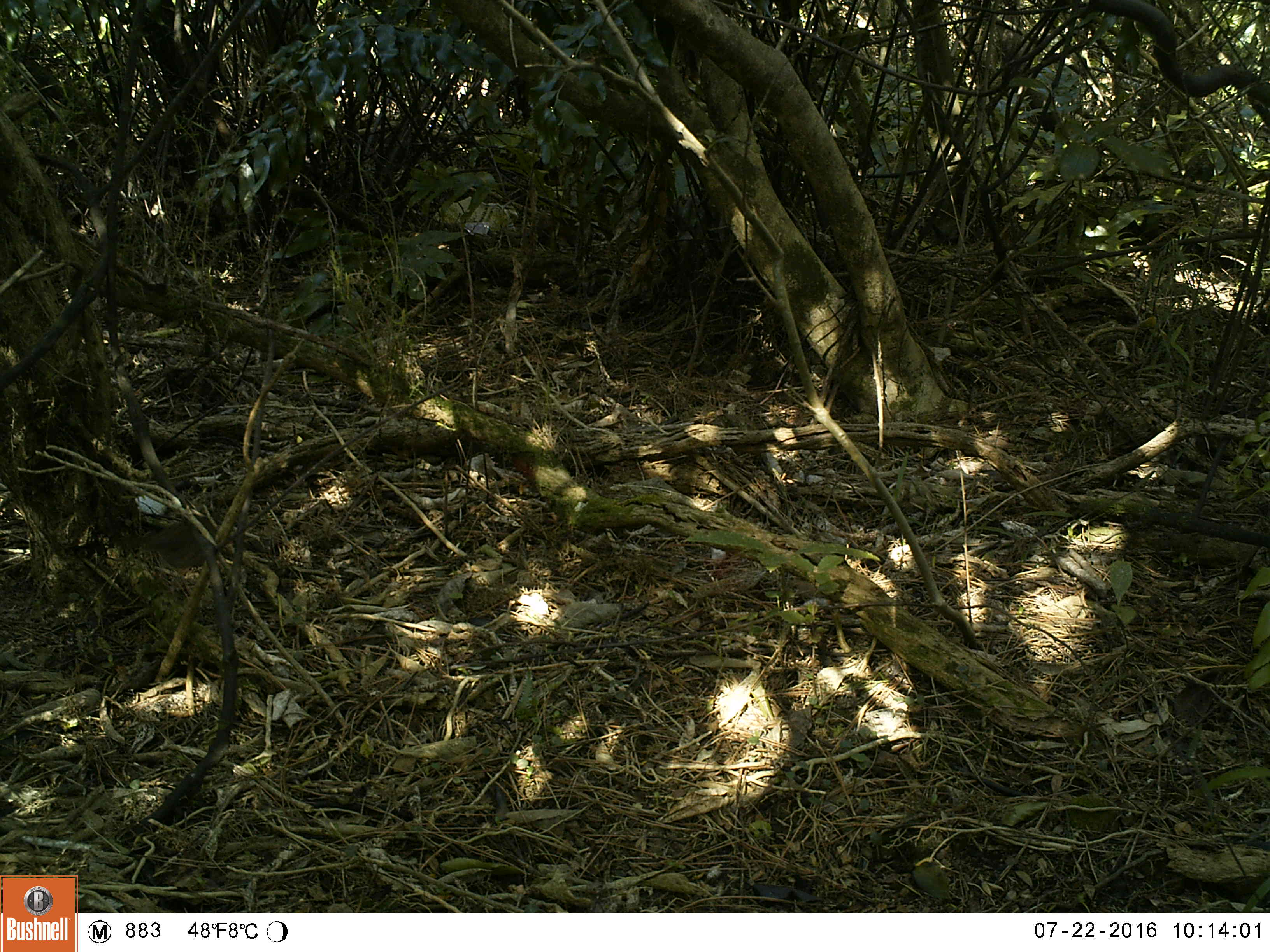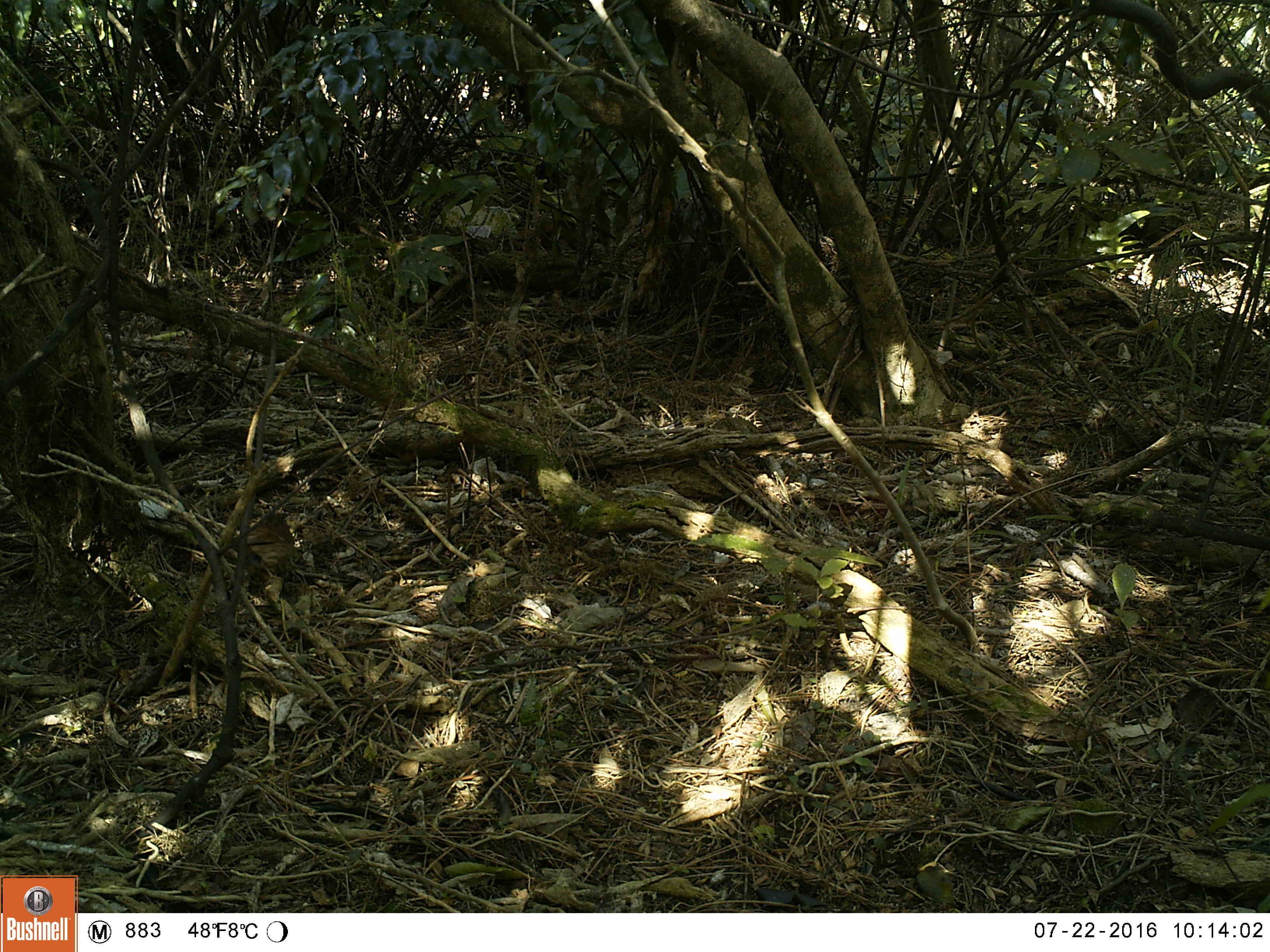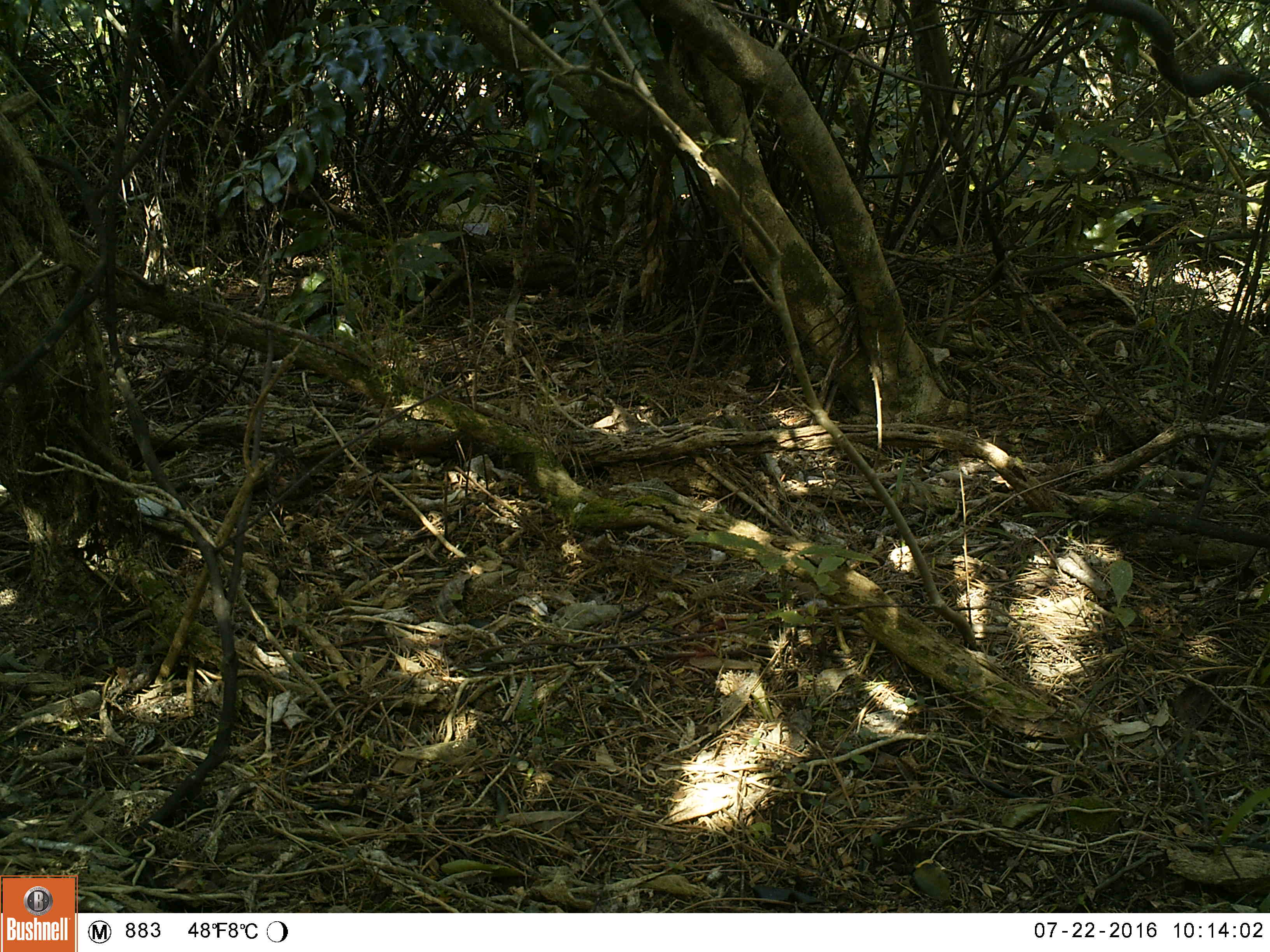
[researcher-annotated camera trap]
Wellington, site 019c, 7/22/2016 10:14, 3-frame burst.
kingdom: Animalia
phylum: Chordata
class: Aves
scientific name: Aves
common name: bird